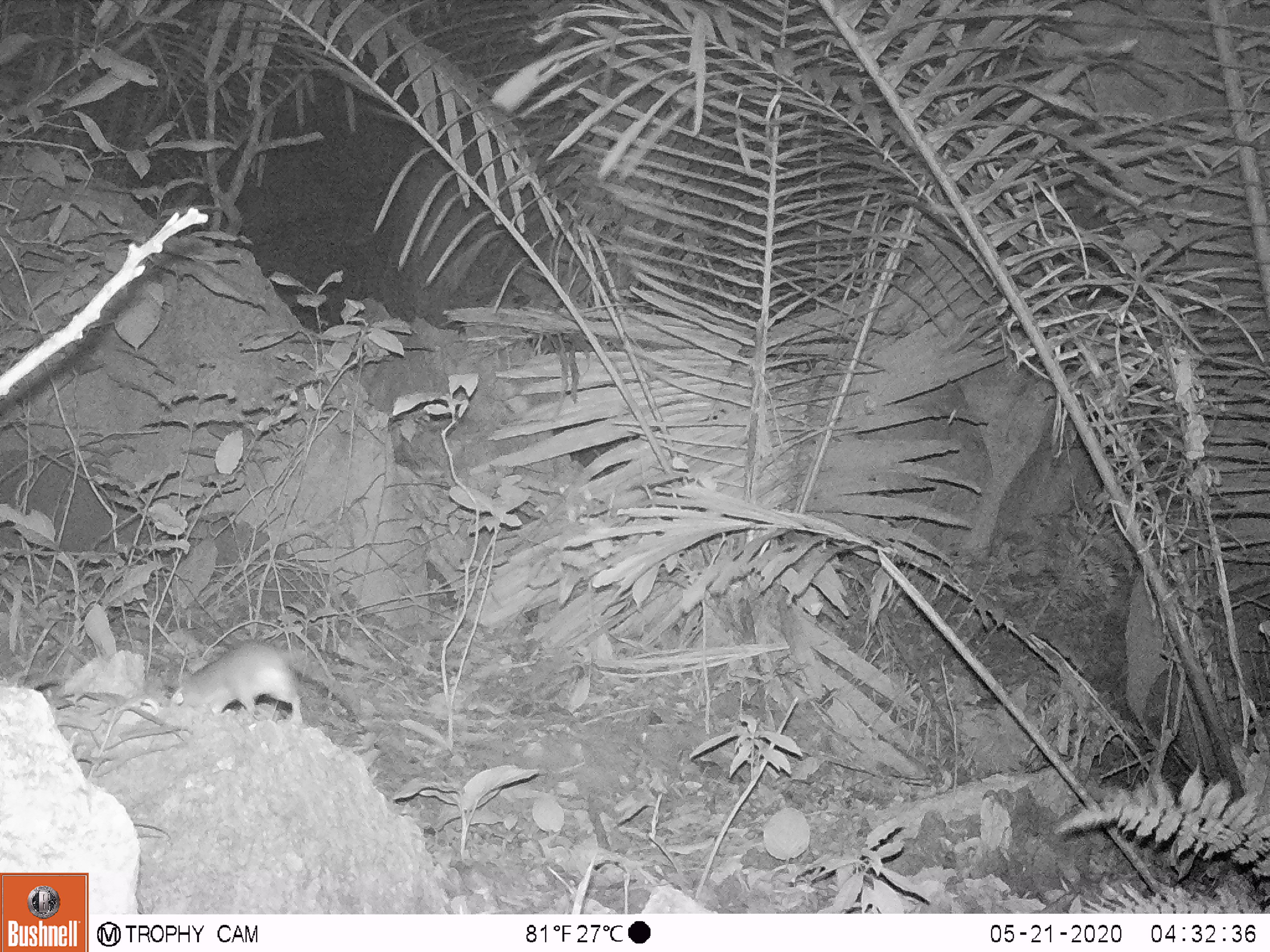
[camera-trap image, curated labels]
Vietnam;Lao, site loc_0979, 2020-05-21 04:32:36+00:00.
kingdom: Animalia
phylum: Chordata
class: Mammalia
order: Rodentia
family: Muridae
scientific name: Muridae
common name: old-world mice and rats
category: unidentified murid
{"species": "unidentified murid (old-world mice and rats) (Muridae)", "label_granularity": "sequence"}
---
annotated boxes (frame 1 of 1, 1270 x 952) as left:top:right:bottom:
unidentified murid: 167:640:303:724